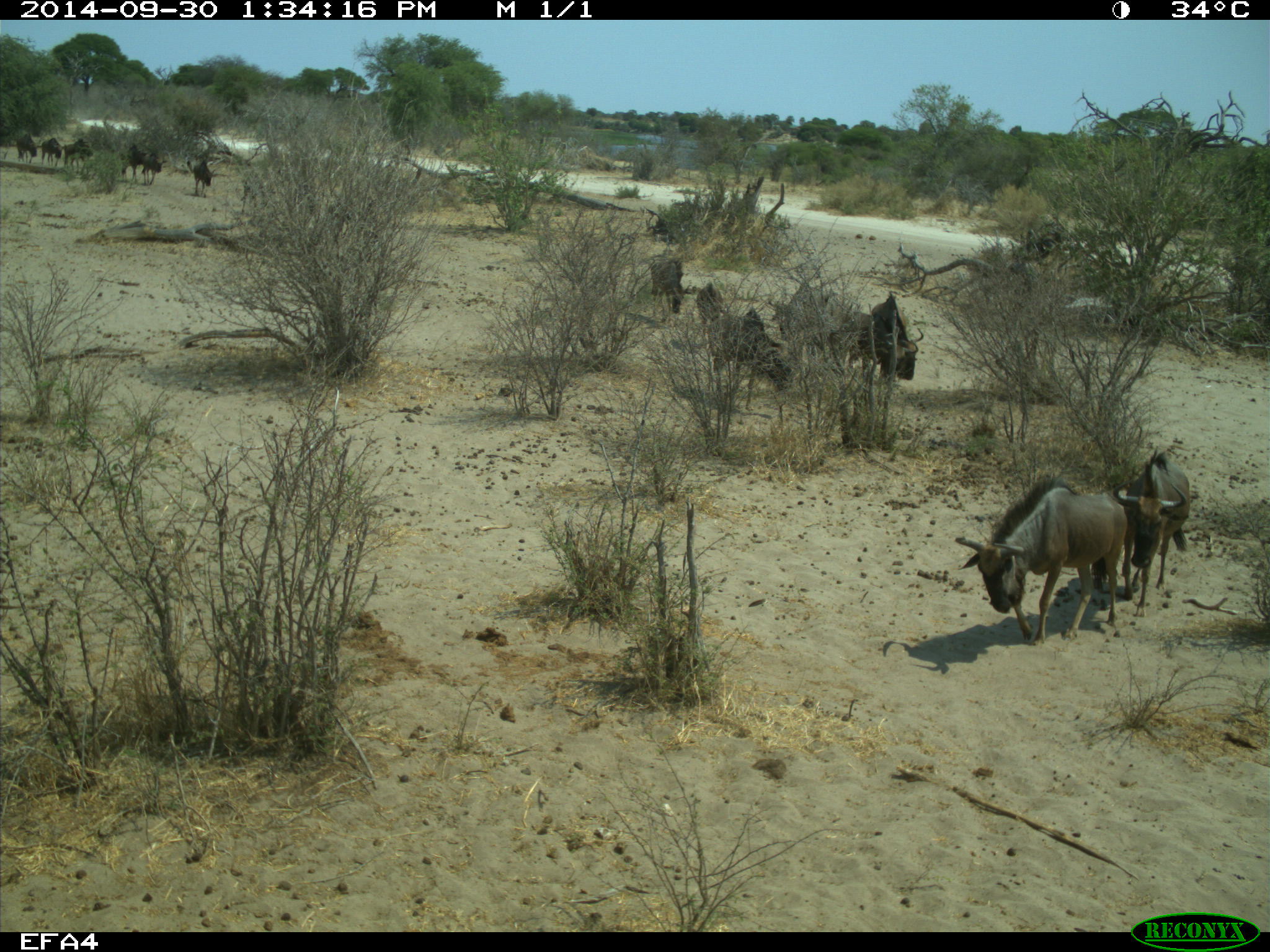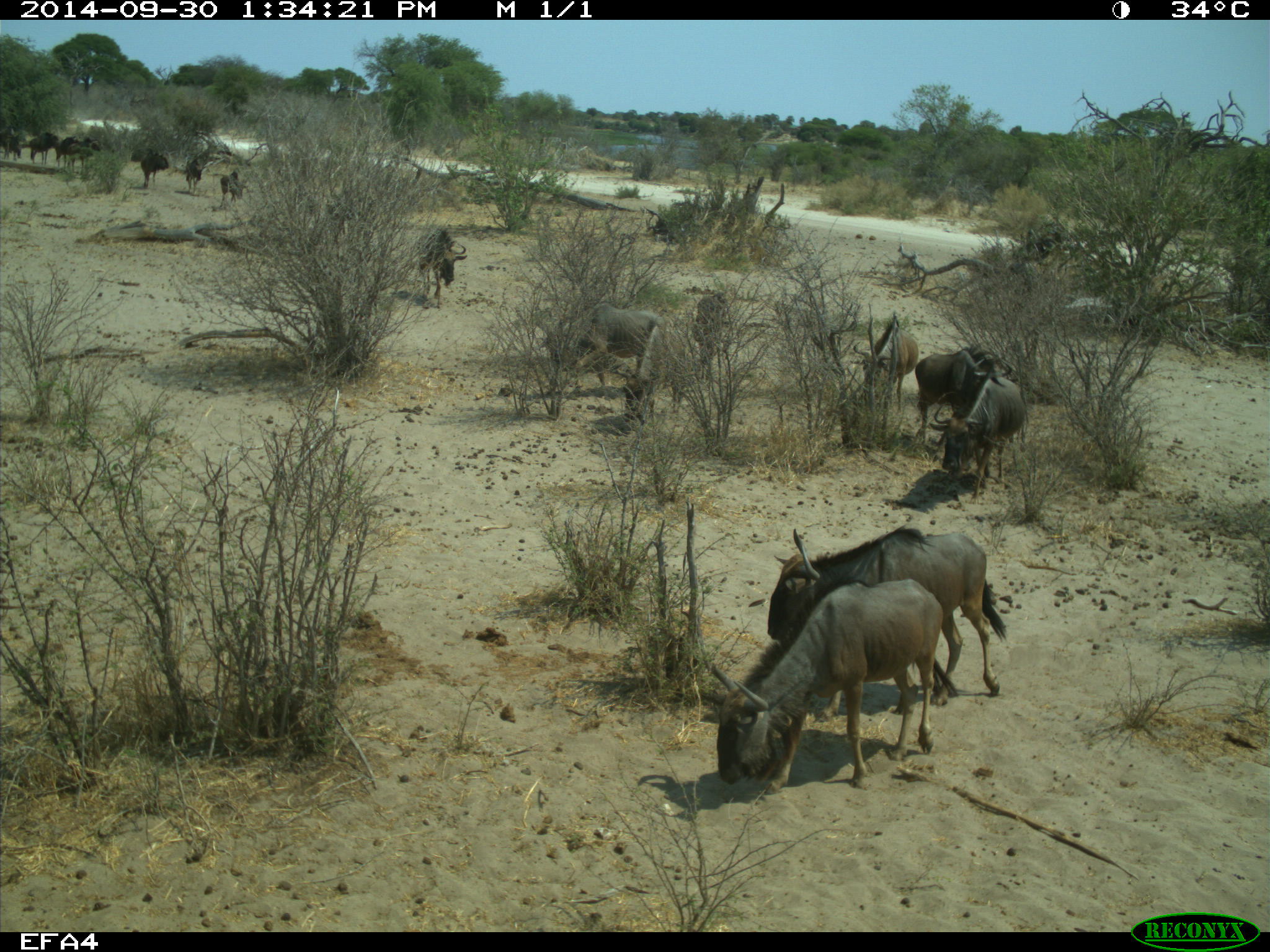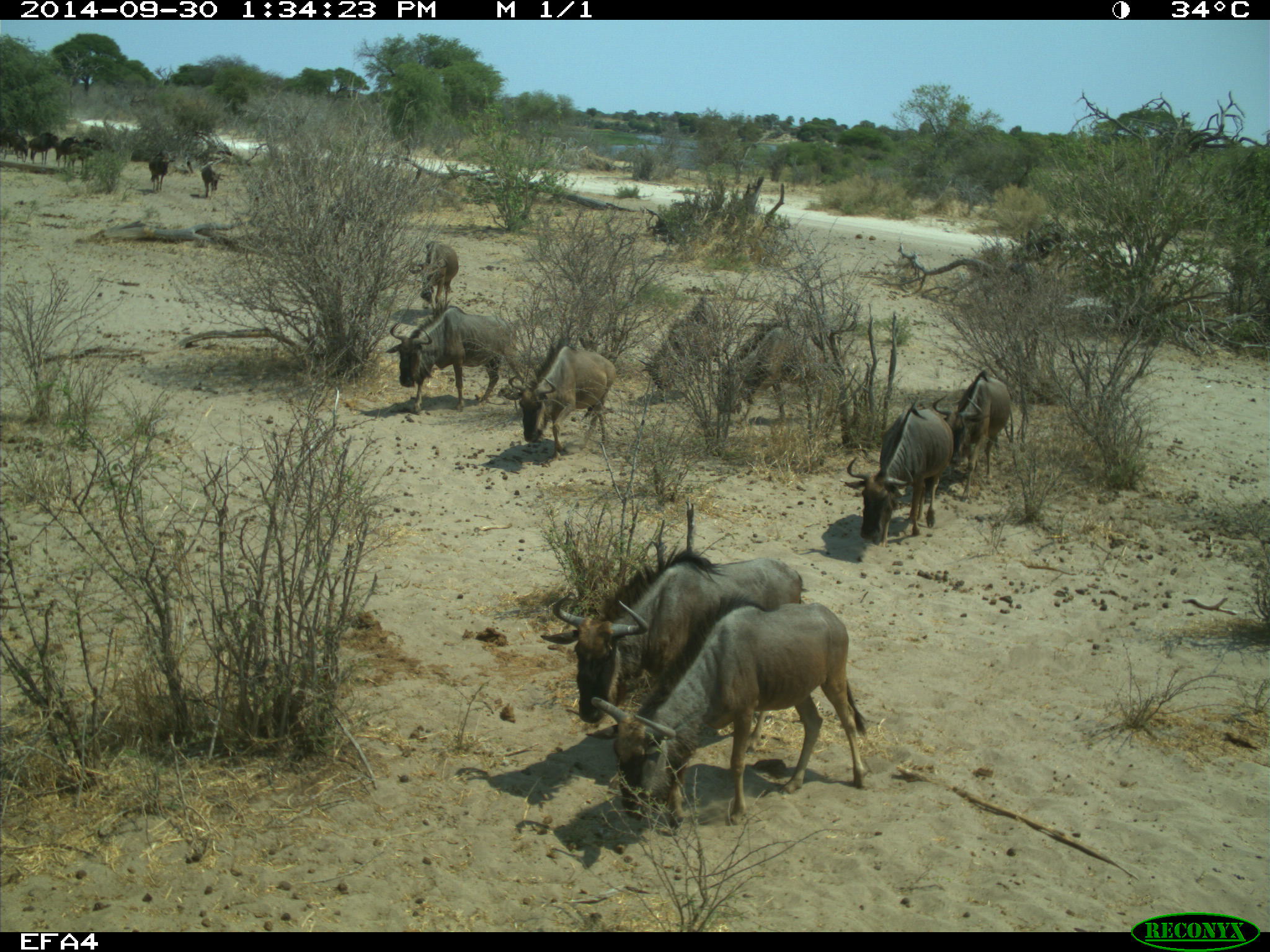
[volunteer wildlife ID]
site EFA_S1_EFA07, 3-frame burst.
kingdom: Animalia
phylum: Chordata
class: Mammalia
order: Artiodactyla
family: Bovidae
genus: Connochaetes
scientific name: Connochaetes taurinus taurinus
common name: blue wildebeest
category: wildebeestblue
Wildebeestblue (blue wildebeest) (Connochaetes taurinus taurinus), count 11-50. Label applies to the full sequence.